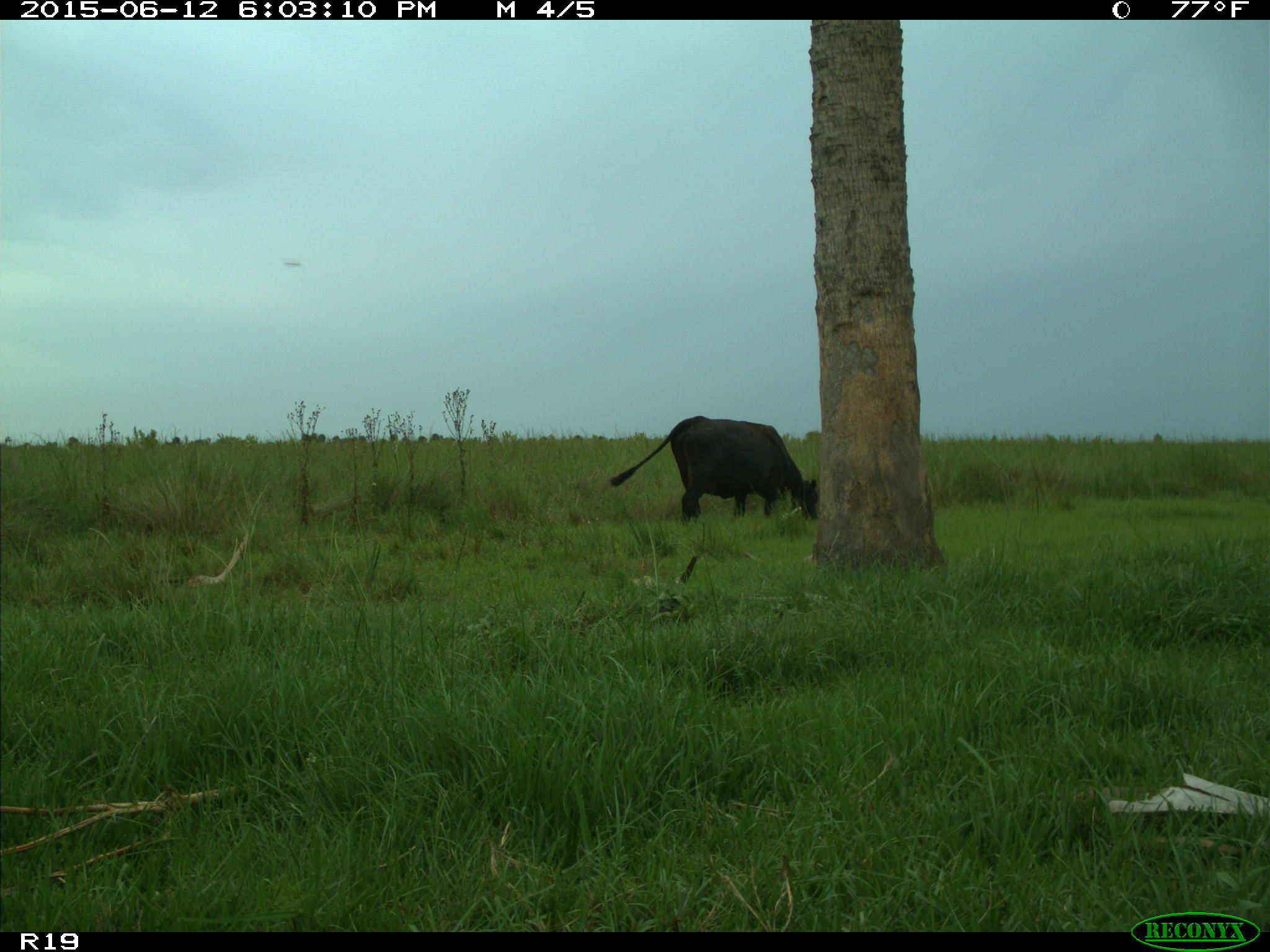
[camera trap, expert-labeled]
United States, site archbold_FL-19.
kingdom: Animalia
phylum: Chordata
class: Mammalia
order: Artiodactyla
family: Bovidae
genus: Bos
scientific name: Bos taurus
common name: domestic cow